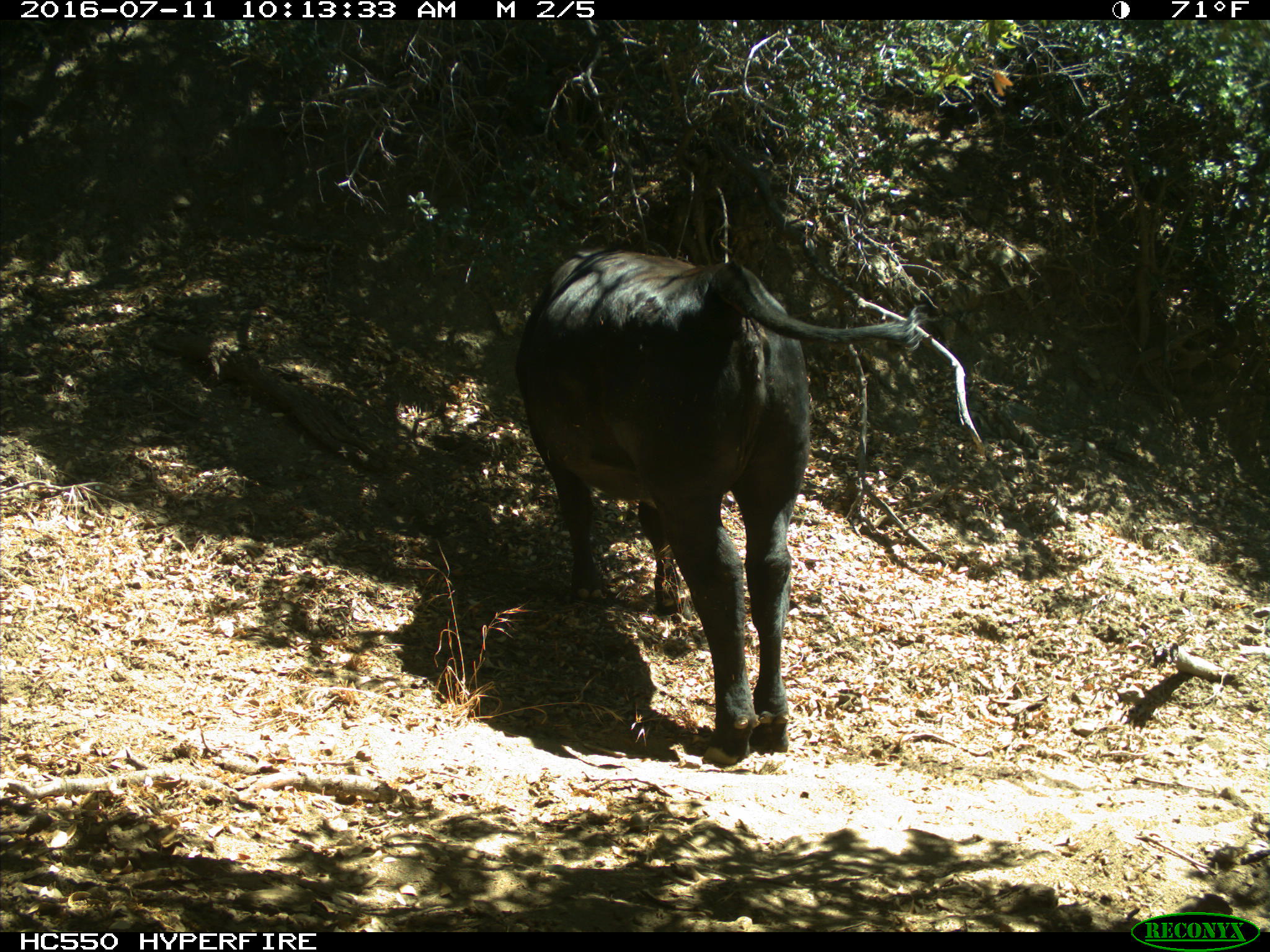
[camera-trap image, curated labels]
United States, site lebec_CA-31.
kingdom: Animalia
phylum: Chordata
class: Mammalia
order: Artiodactyla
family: Bovidae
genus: Bos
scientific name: Bos taurus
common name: domestic cow